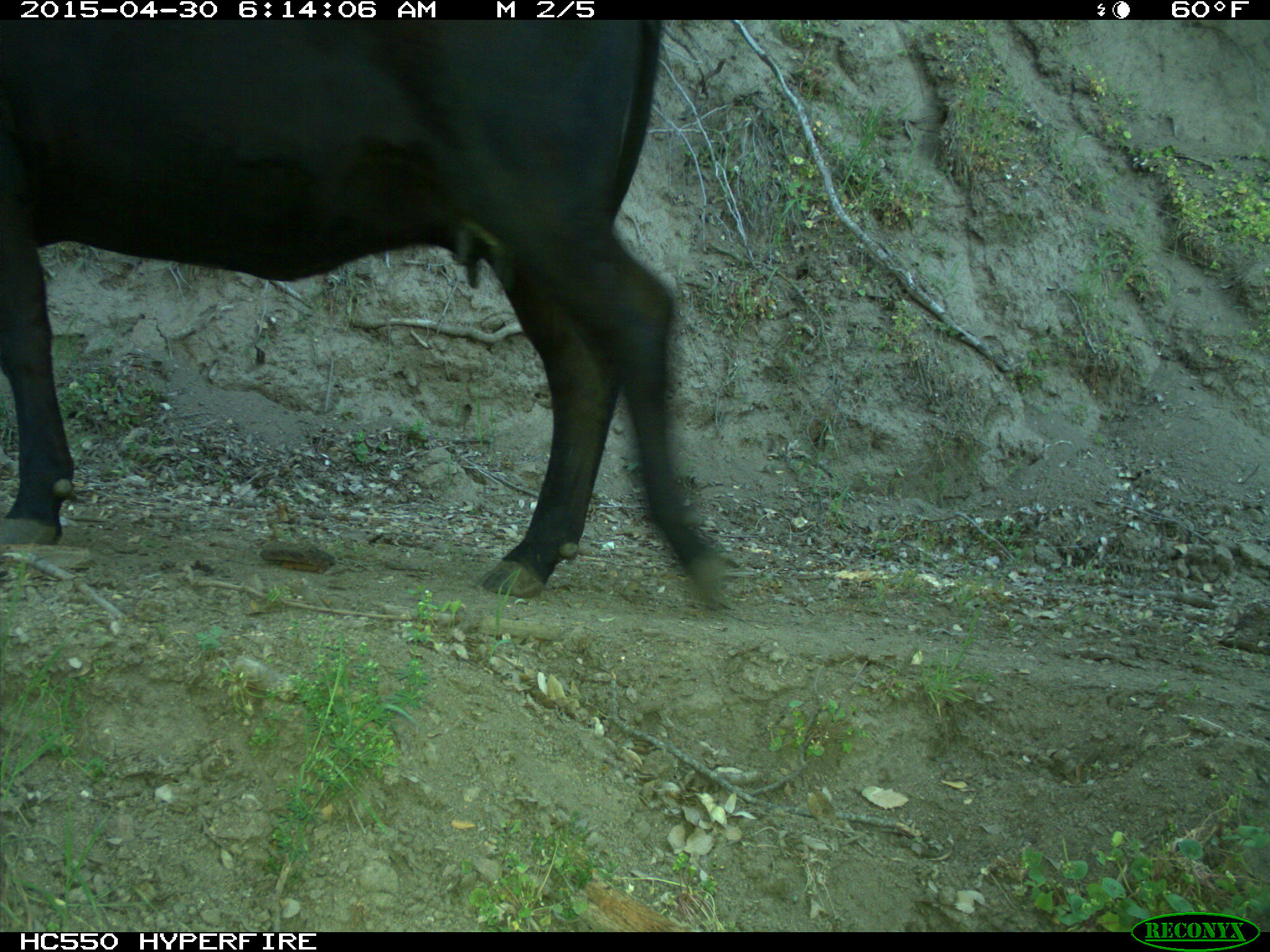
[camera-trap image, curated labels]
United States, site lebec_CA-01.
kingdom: Animalia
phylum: Chordata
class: Mammalia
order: Artiodactyla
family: Bovidae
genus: Bos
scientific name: Bos taurus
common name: domestic cow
Bos taurus (domestic cow).